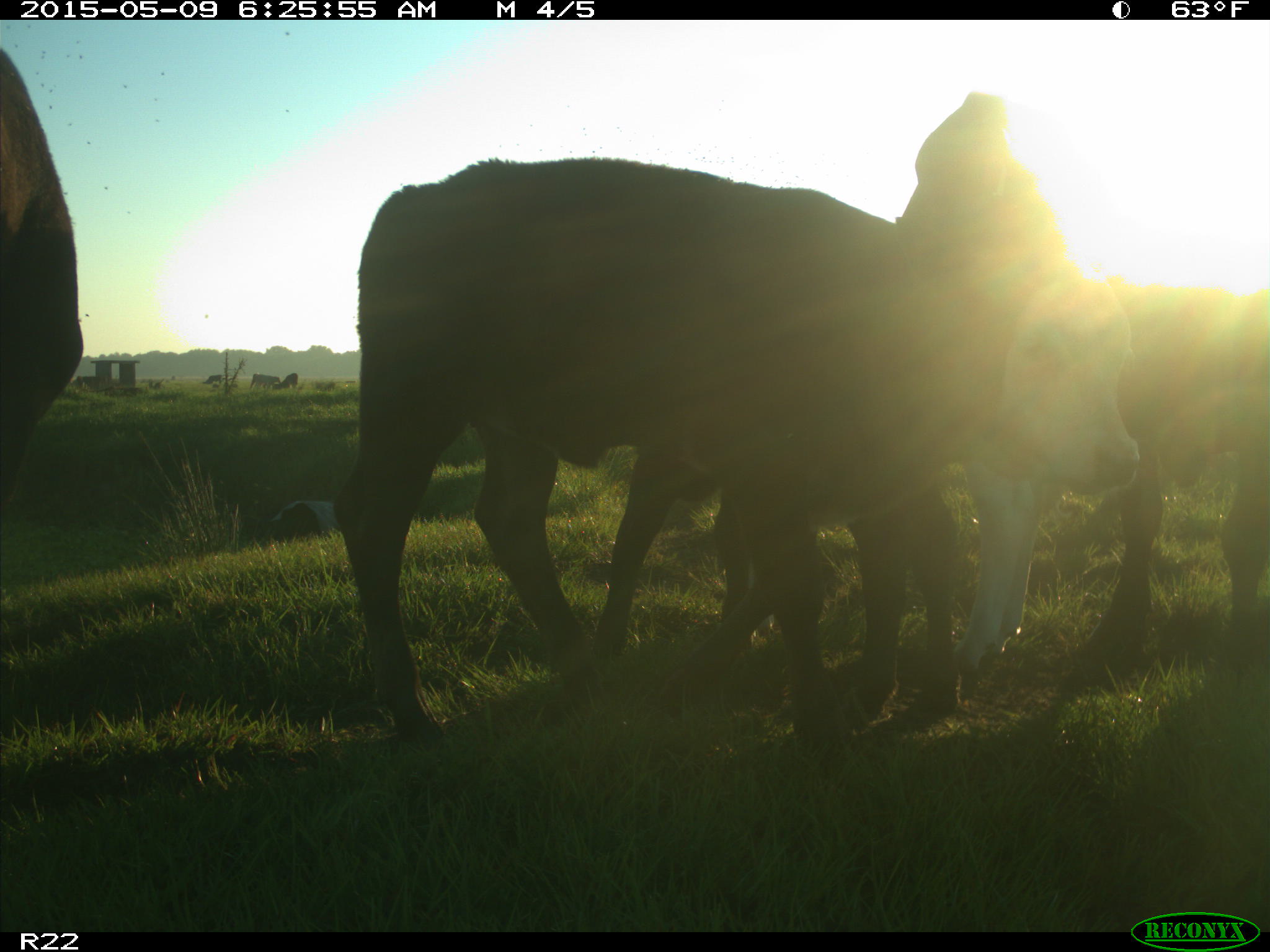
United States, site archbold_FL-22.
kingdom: Animalia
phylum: Chordata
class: Mammalia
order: Artiodactyla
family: Bovidae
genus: Bos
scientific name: Bos taurus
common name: domestic cow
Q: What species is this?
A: Bos taurus (domestic cow).